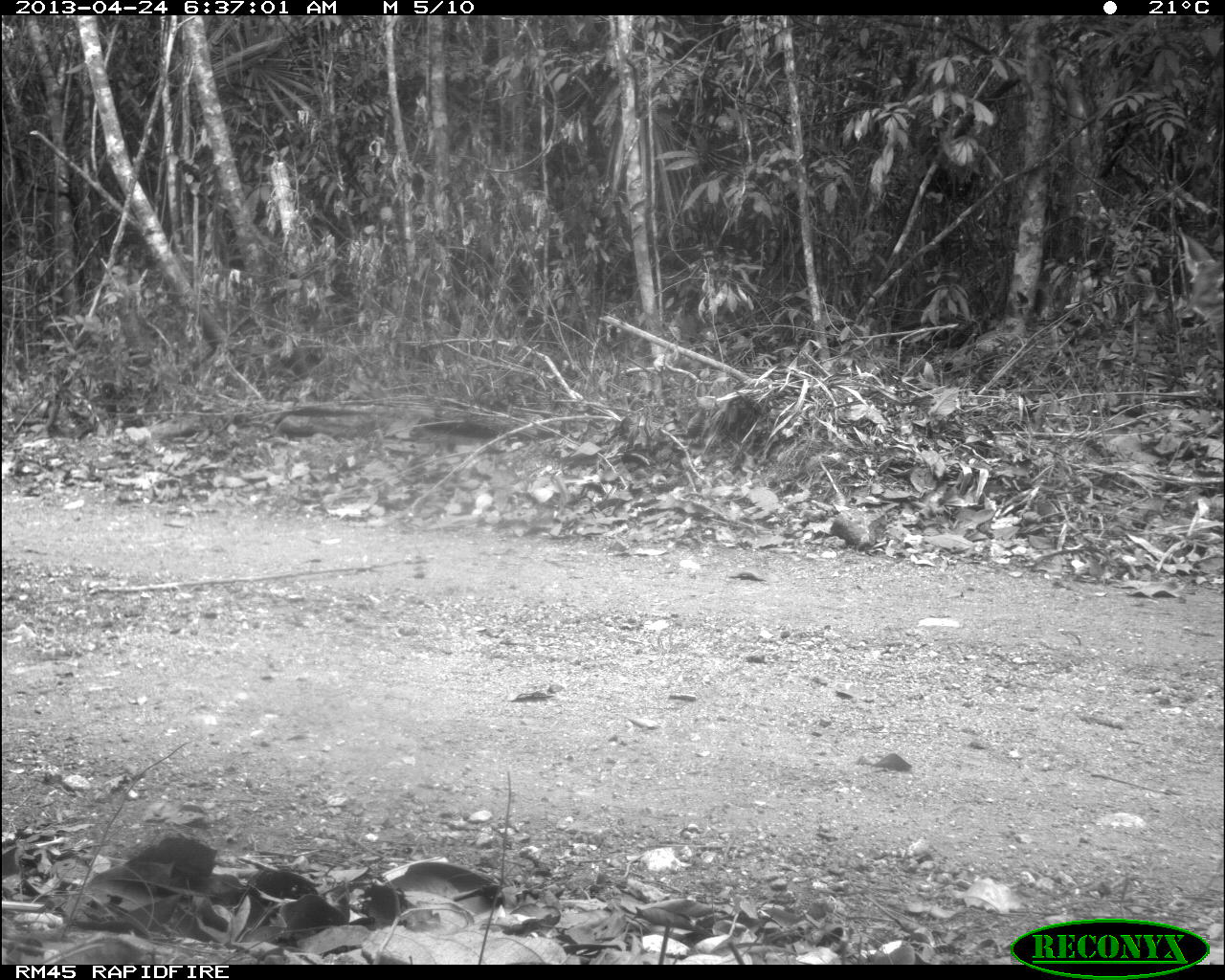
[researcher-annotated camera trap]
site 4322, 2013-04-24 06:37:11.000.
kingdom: Animalia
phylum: Chordata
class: Mammalia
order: Artiodactyla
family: Cervidae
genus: Odocoileus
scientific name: Odocoileus virginianus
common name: white-tailed deer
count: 1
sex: female